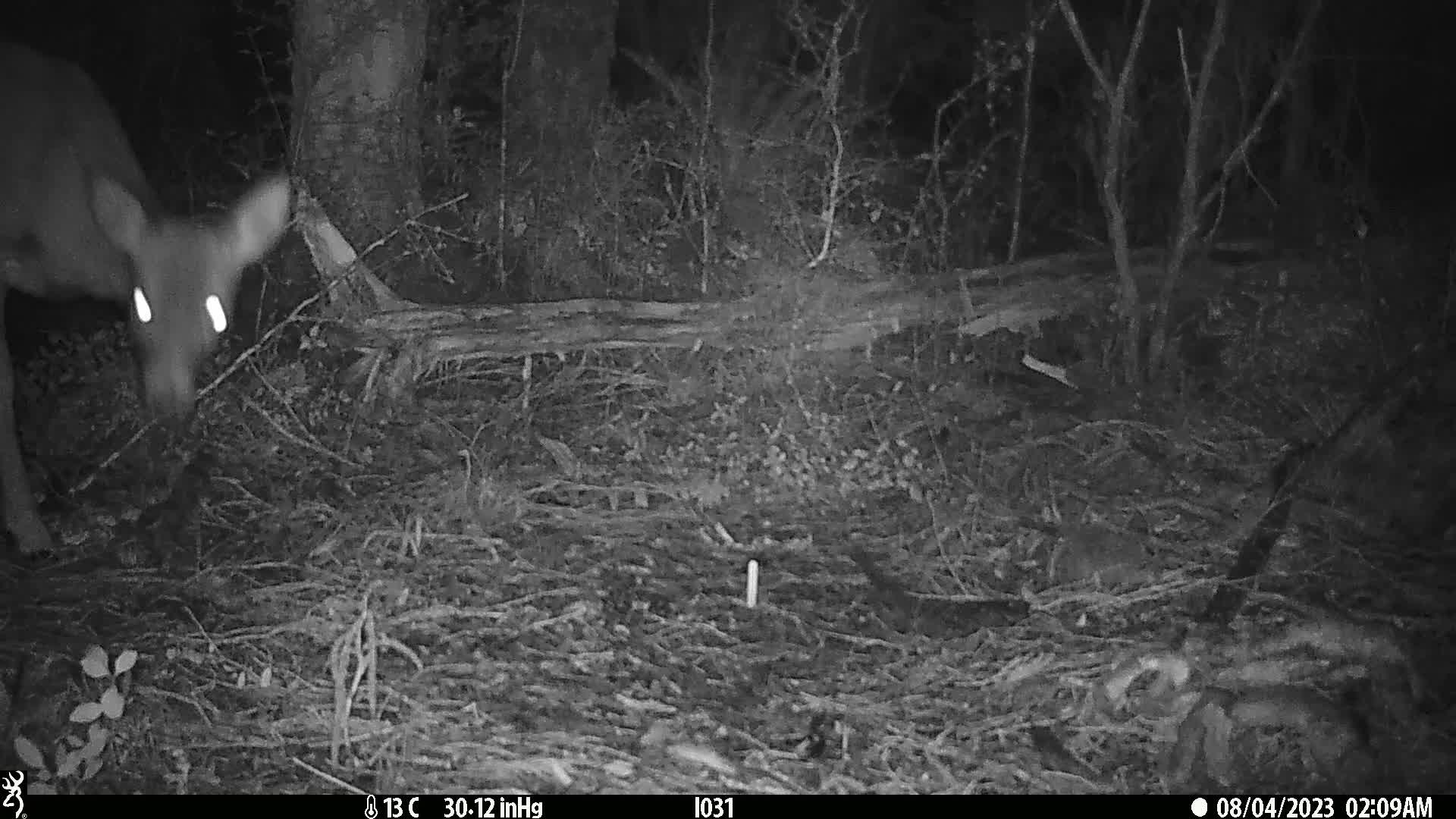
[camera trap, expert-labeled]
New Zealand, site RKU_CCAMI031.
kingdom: Animalia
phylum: Chordata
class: Mammalia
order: Artiodactyla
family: Cervidae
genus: Odocoileus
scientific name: Odocoileus virginianus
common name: white-tailed deer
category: white tailed deer